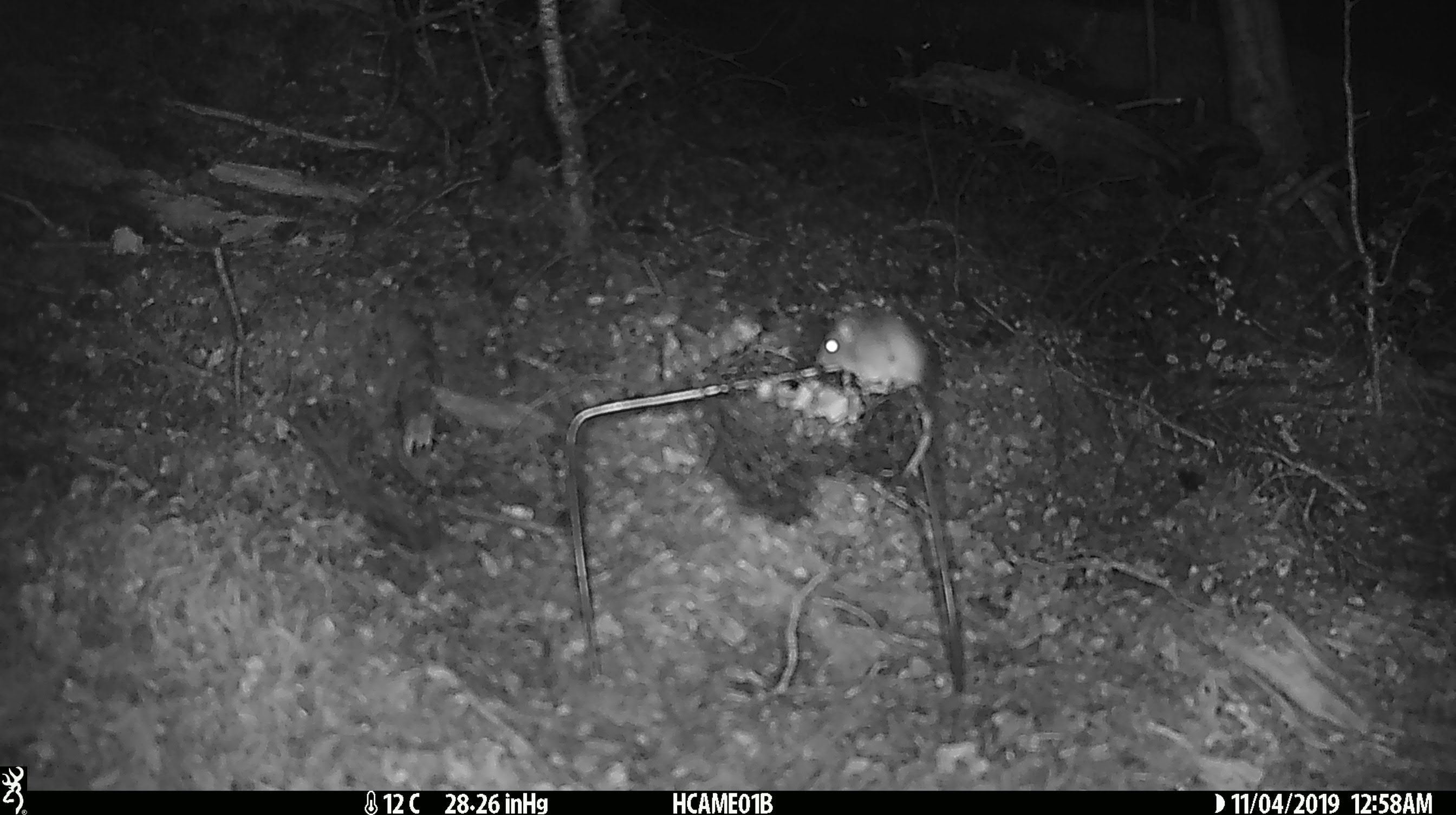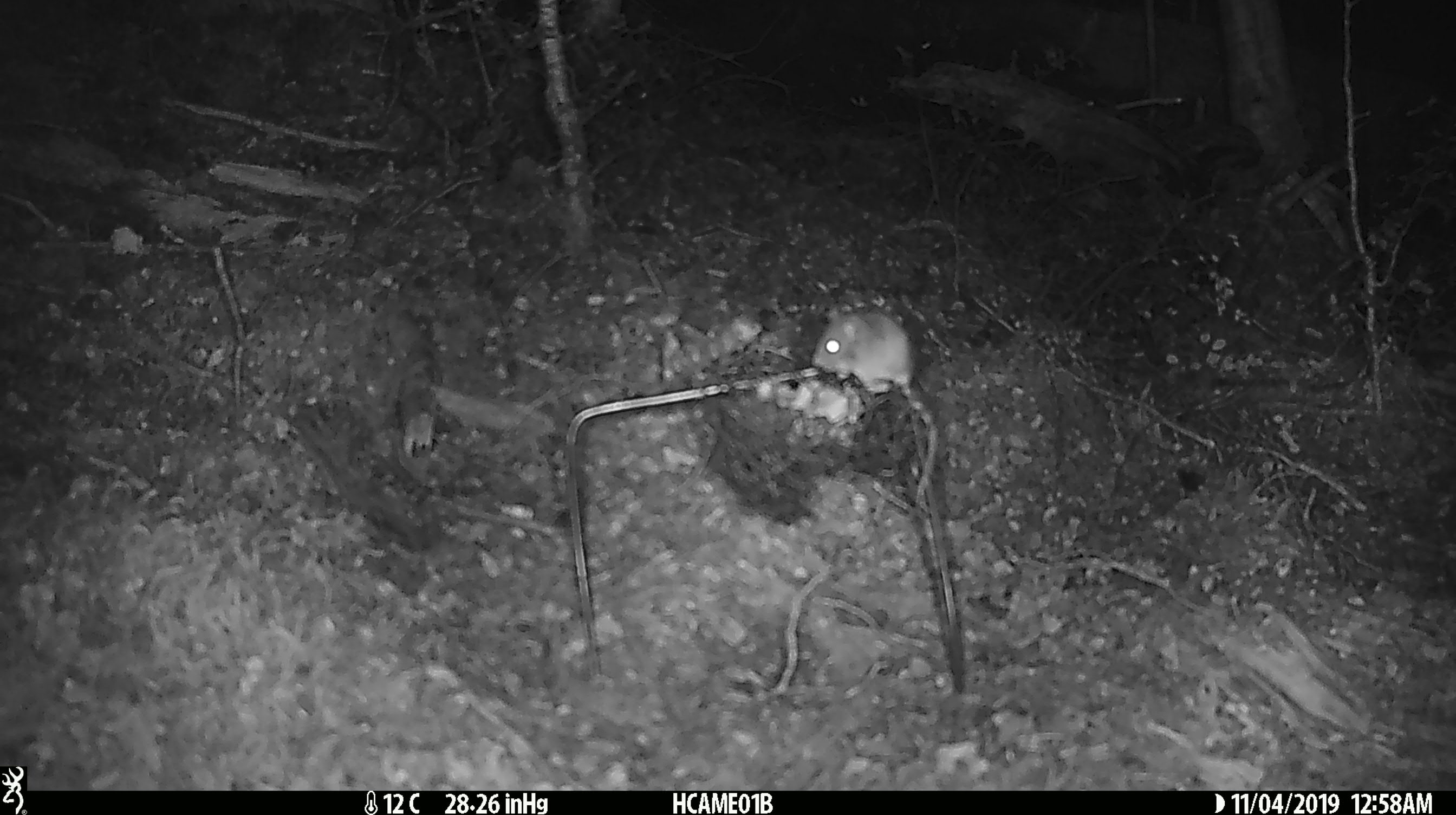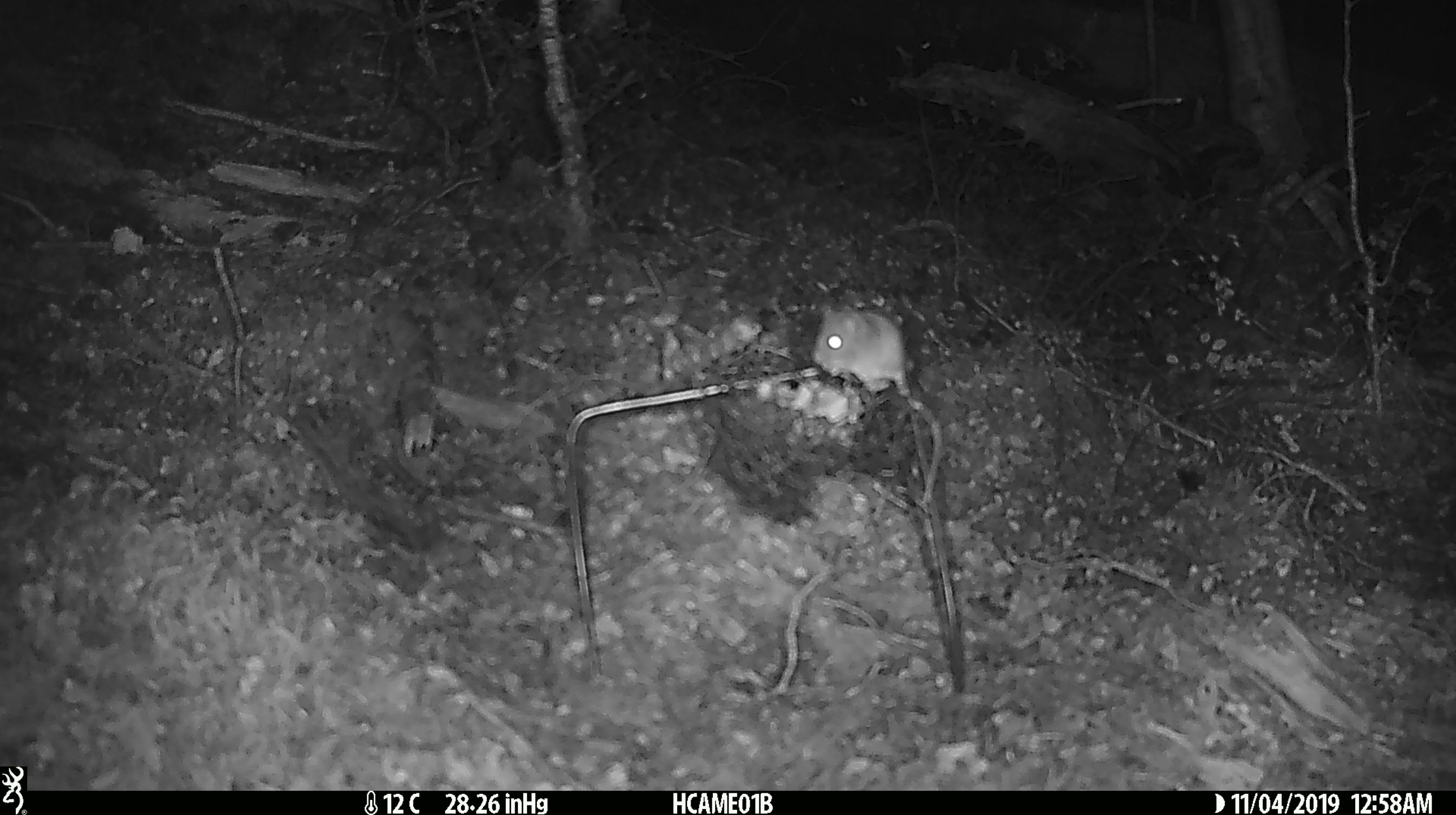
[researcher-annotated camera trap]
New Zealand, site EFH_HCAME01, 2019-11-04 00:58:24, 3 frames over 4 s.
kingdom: Animalia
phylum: Chordata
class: Mammalia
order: Rodentia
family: Muridae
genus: Mus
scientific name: Mus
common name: mouse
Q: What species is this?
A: Mouse (Mus).